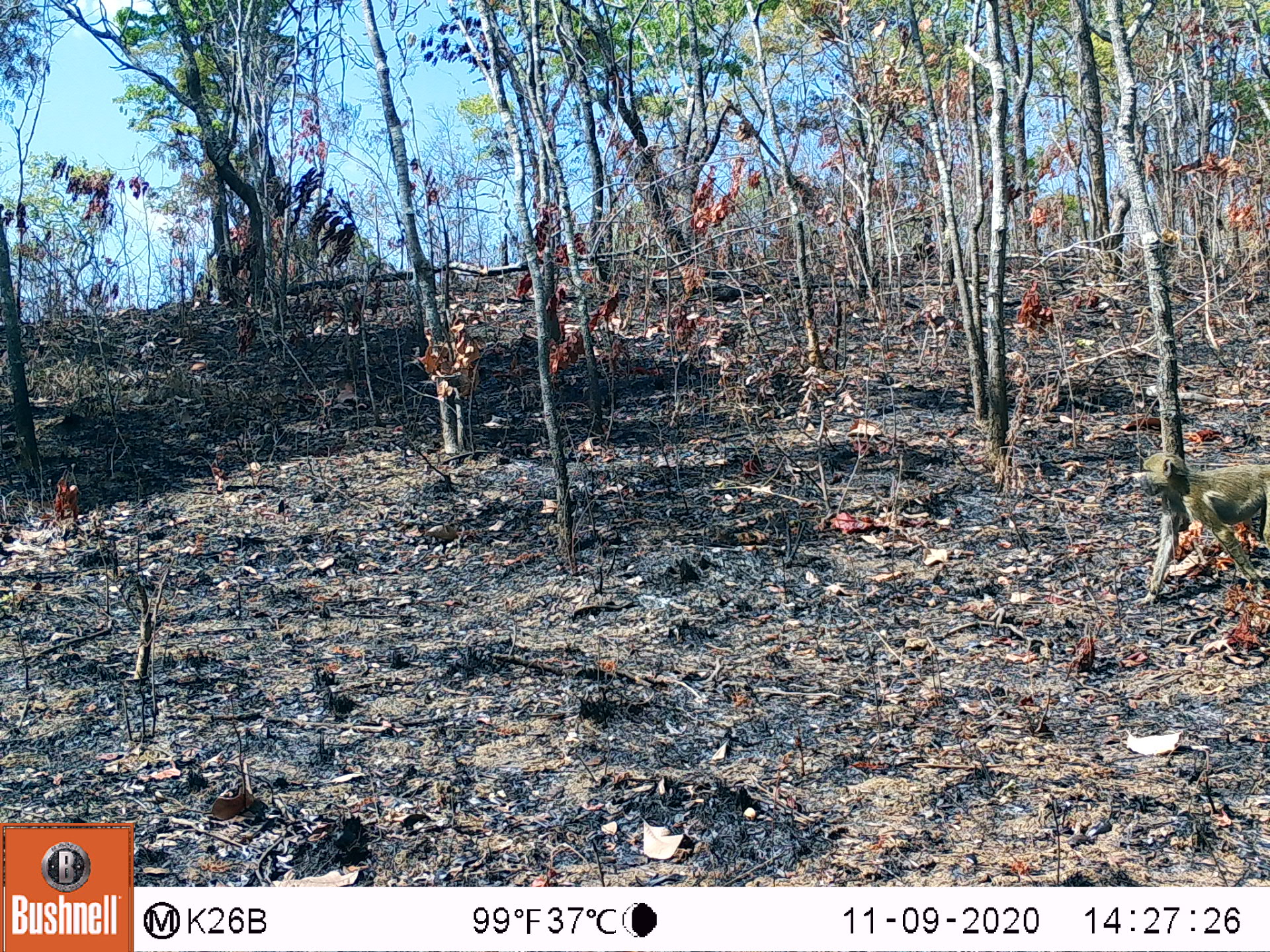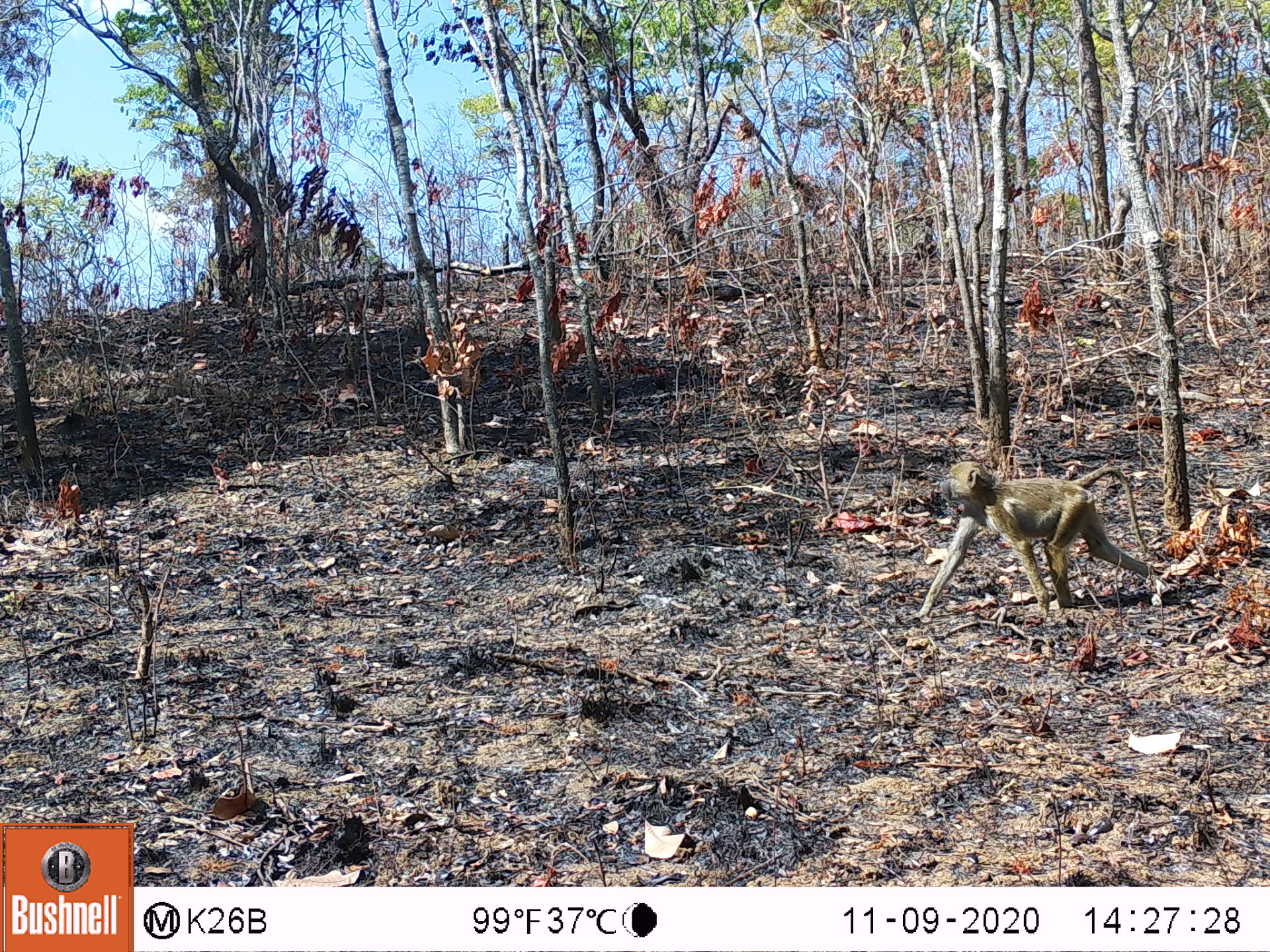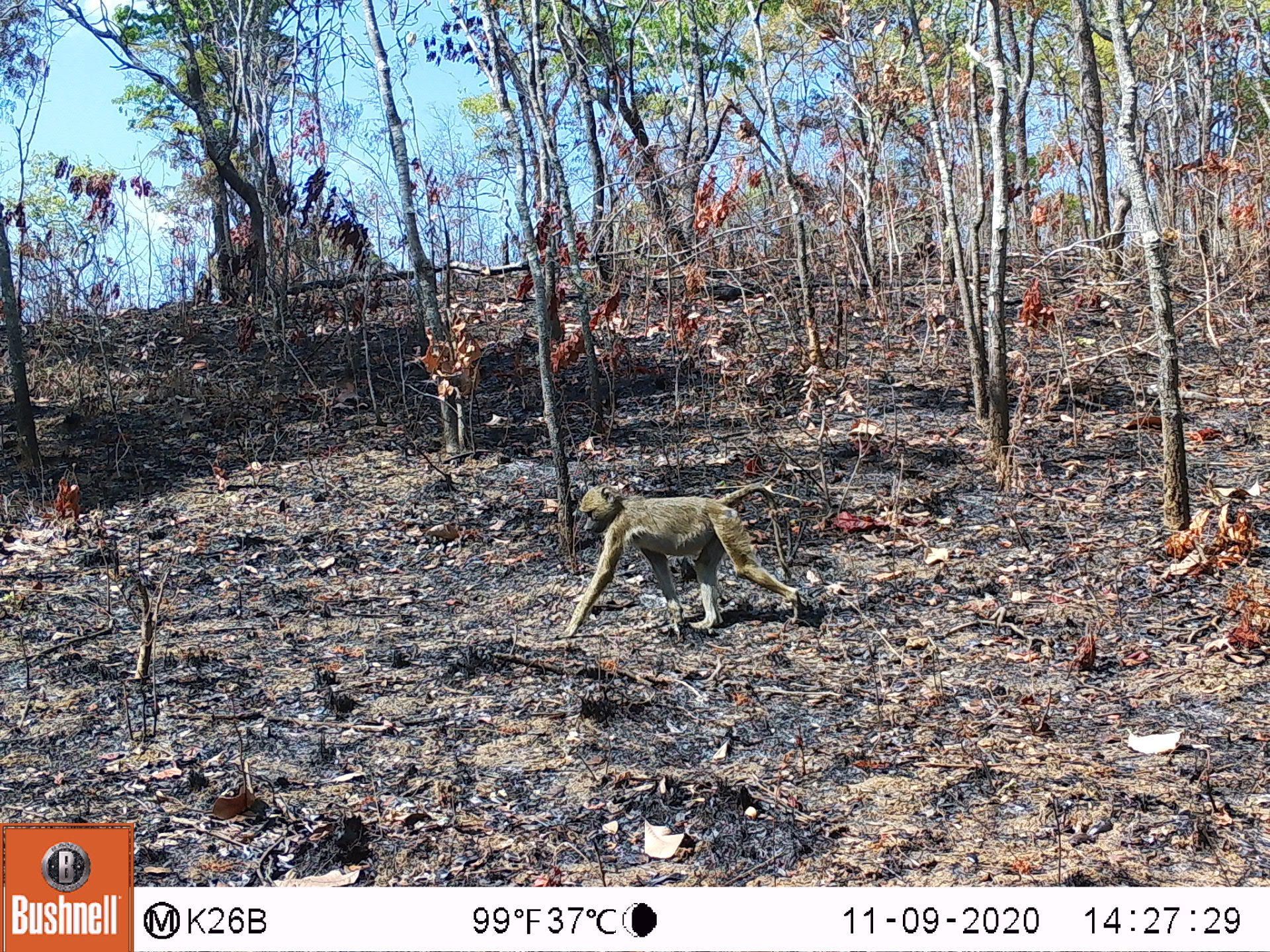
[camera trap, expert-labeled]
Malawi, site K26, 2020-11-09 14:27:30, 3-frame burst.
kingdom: Animalia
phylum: Chordata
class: Mammalia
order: Primates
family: Cercopithecidae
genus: Papio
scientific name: Papio cynocephalus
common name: yellow baboon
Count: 1.